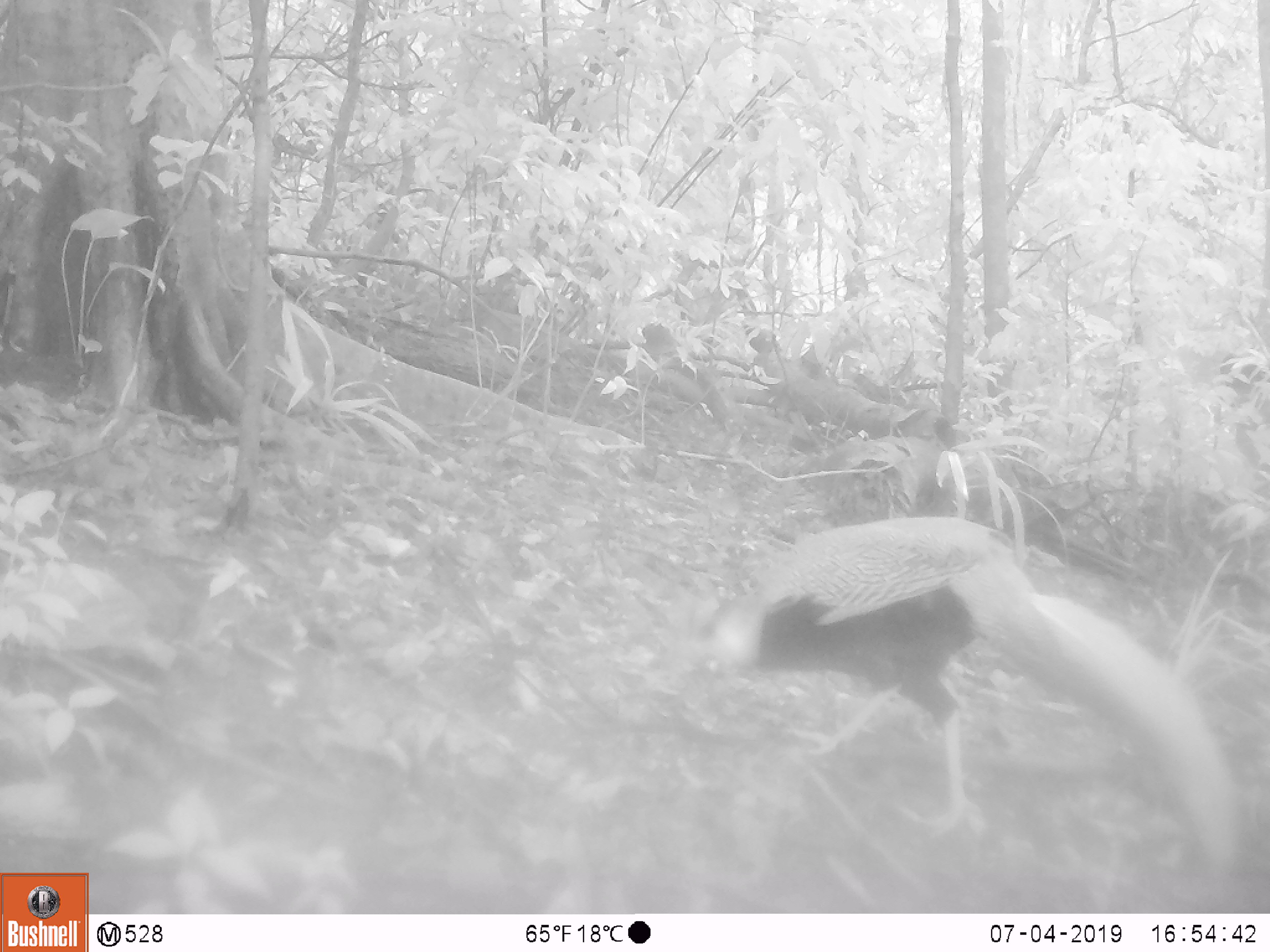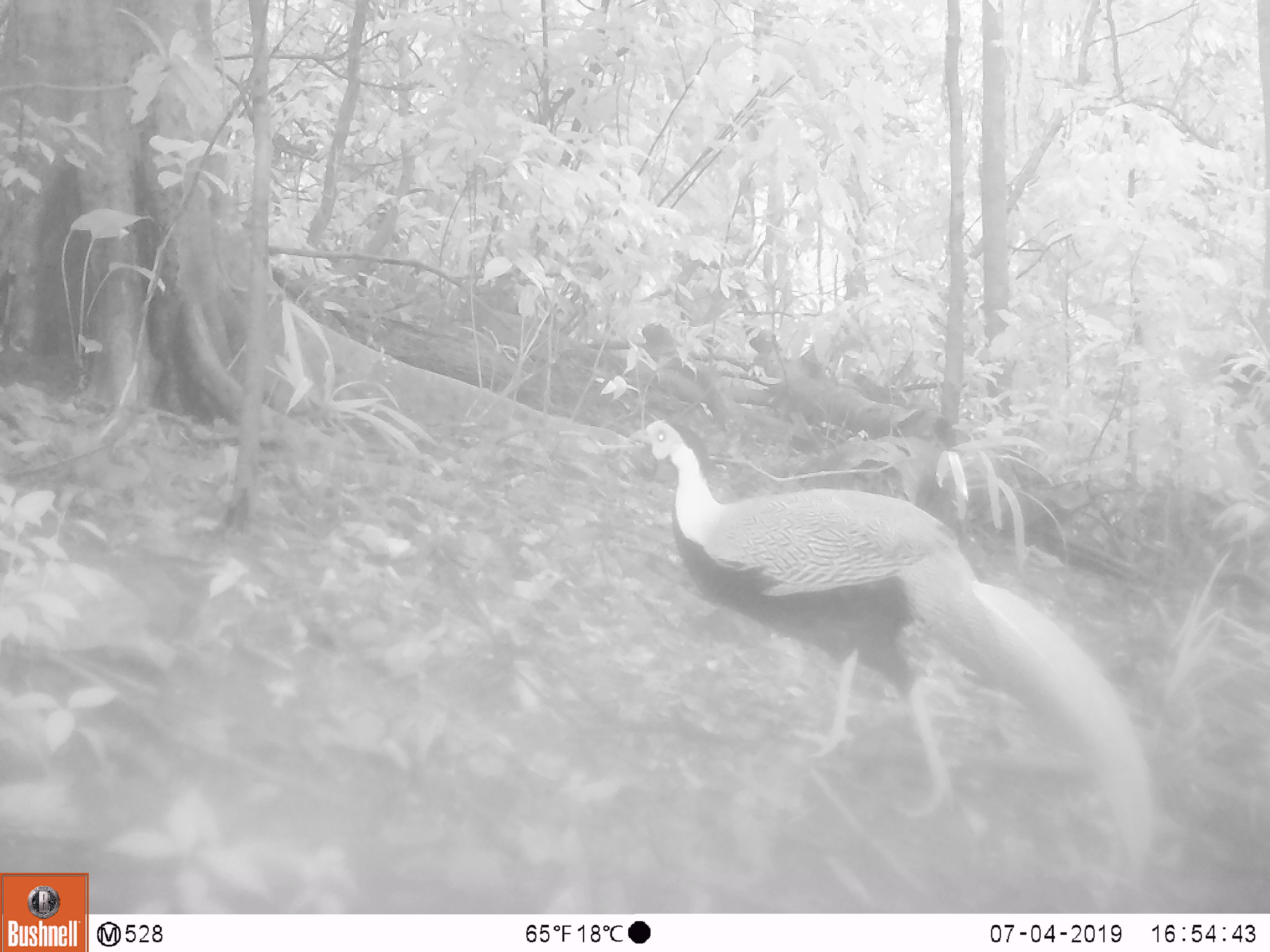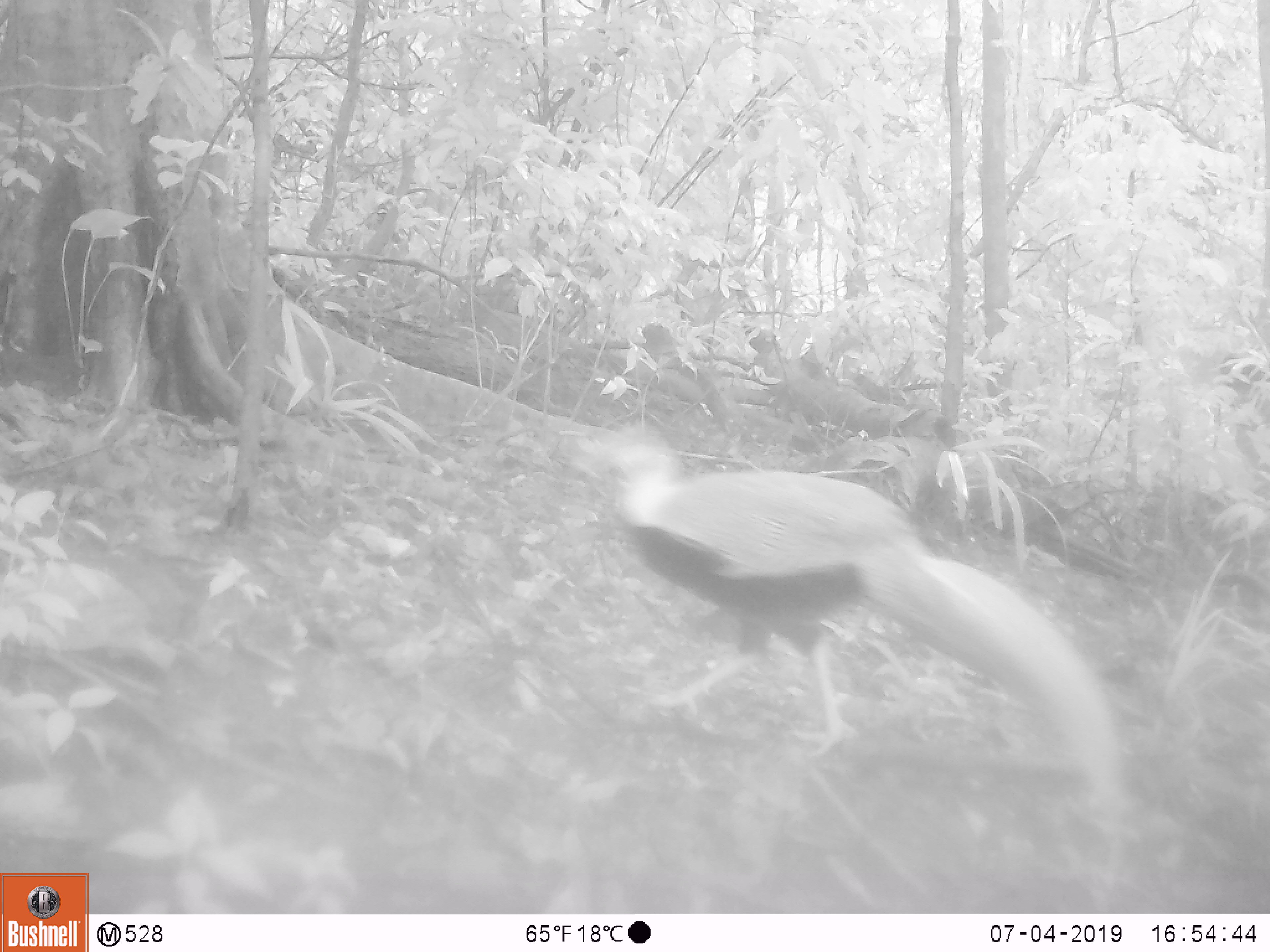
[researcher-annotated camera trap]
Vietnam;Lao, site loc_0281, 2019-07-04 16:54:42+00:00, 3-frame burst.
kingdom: Animalia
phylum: Chordata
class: Aves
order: Galliformes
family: Phasianidae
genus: Lophura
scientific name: Lophura nycthemera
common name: silver pheasant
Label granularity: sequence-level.